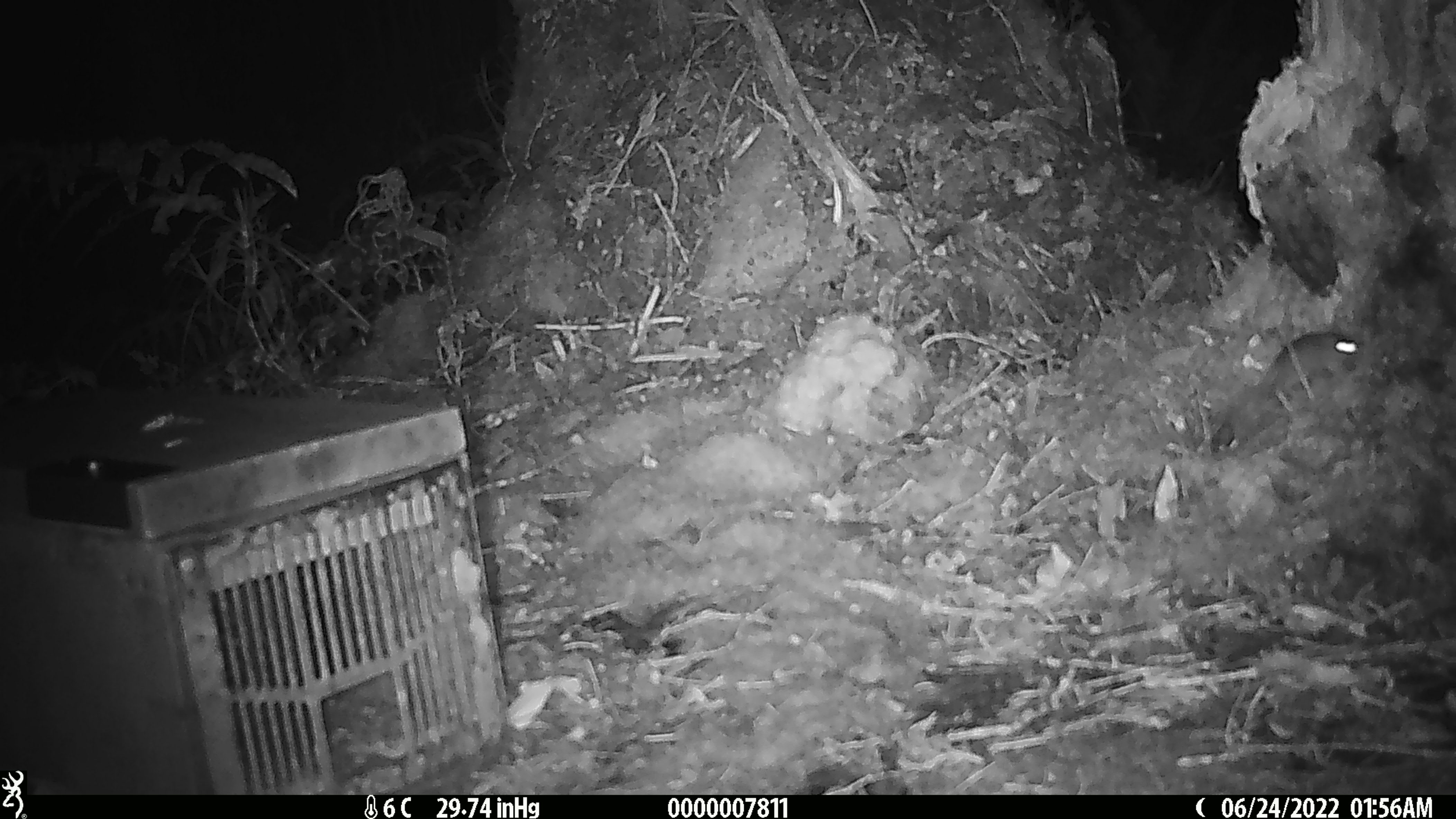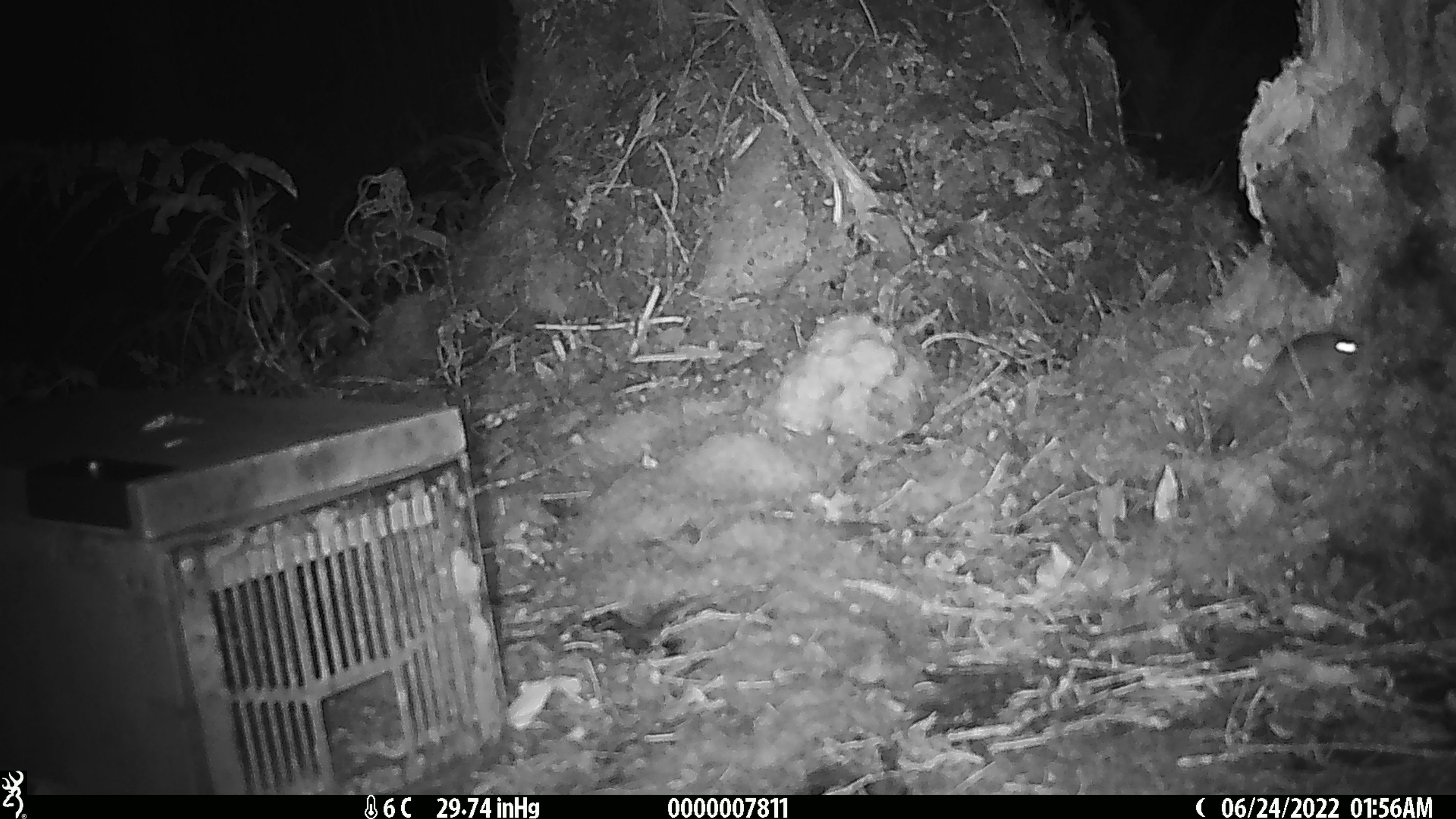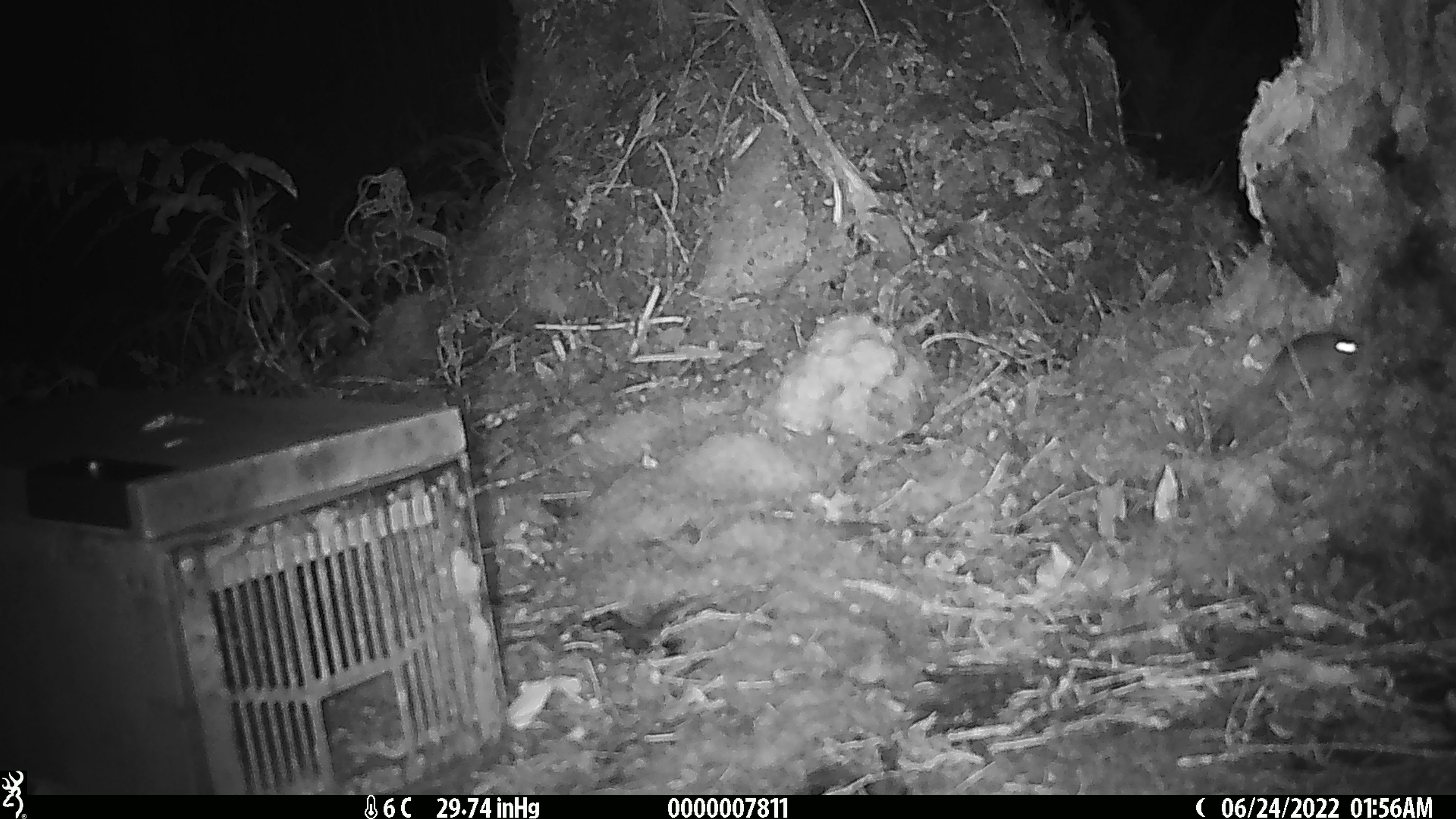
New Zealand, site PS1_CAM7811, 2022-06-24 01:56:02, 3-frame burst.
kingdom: Animalia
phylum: Chordata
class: Mammalia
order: Rodentia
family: Muridae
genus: Mus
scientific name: Mus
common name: mouse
Mouse (Mus).